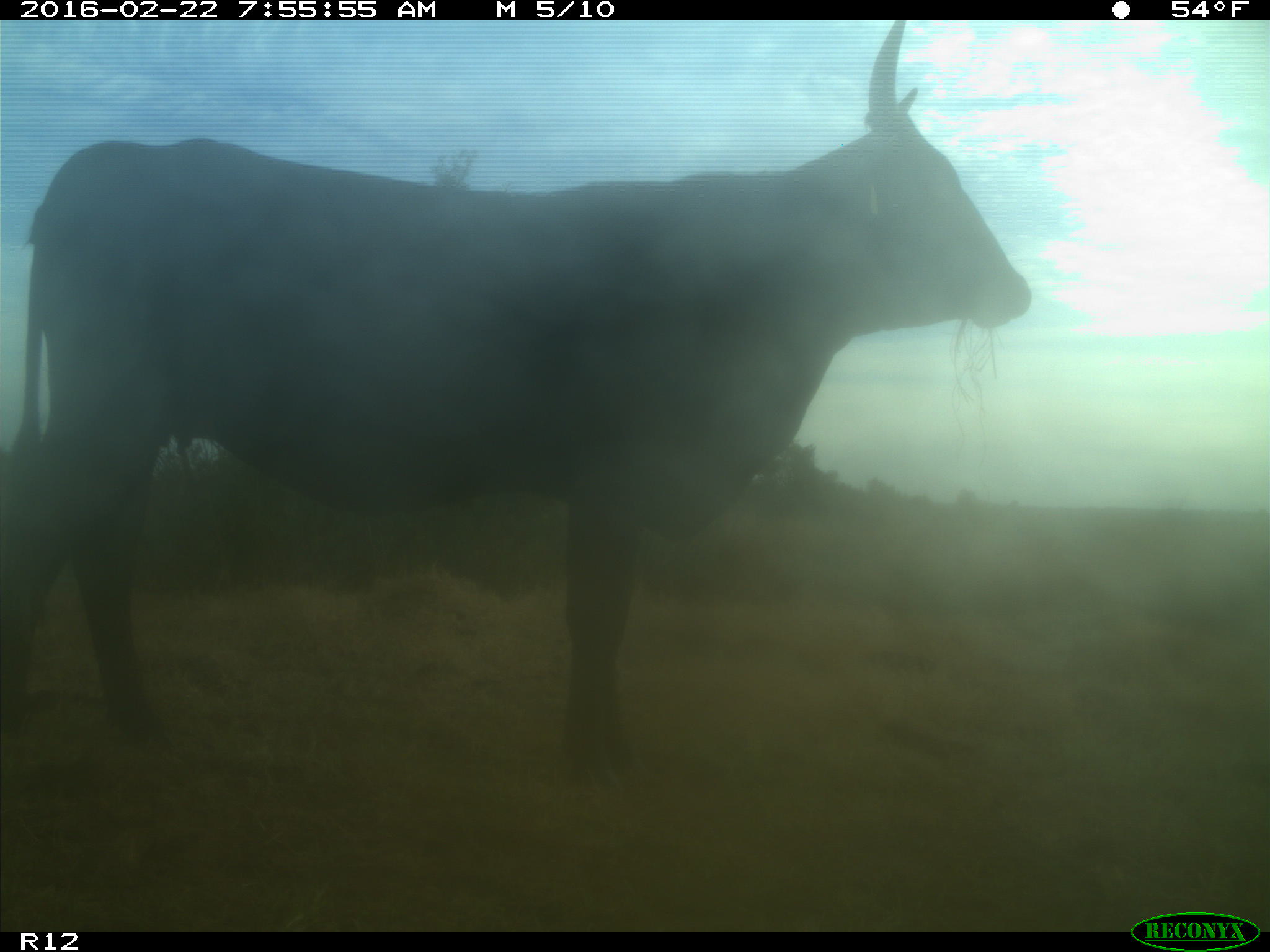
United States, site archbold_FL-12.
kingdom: Animalia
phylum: Chordata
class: Mammalia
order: Artiodactyla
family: Bovidae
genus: Bos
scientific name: Bos taurus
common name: domestic cow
Bos taurus (domestic cow).